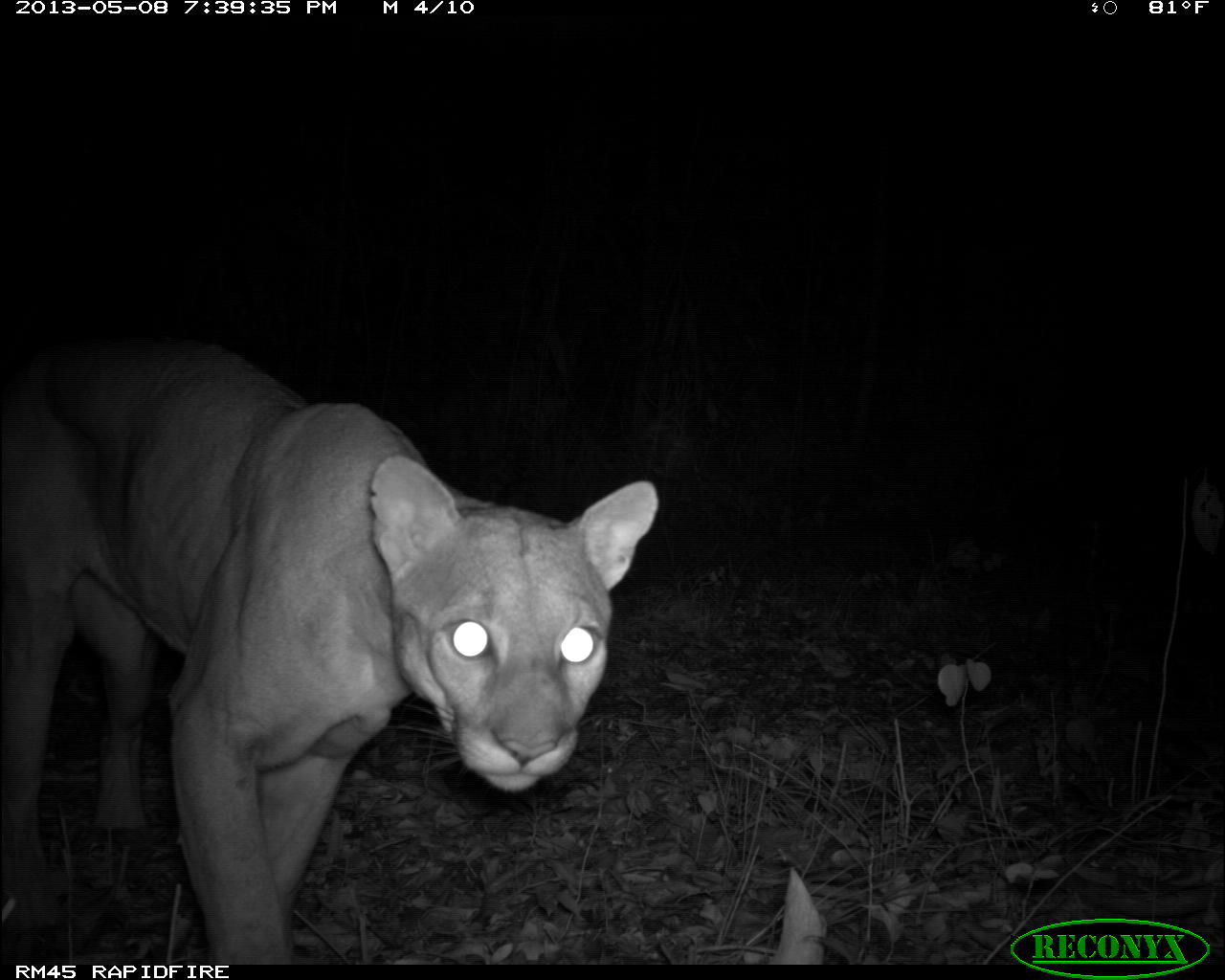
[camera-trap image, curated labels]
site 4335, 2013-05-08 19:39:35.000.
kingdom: Animalia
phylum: Chordata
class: Mammalia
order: Carnivora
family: Felidae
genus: Puma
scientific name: Puma concolor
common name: mountain lion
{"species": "Puma concolor (mountain lion)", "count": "1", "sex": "male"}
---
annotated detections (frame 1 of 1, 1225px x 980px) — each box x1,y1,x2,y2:
puma concolor: 1,333,659,964